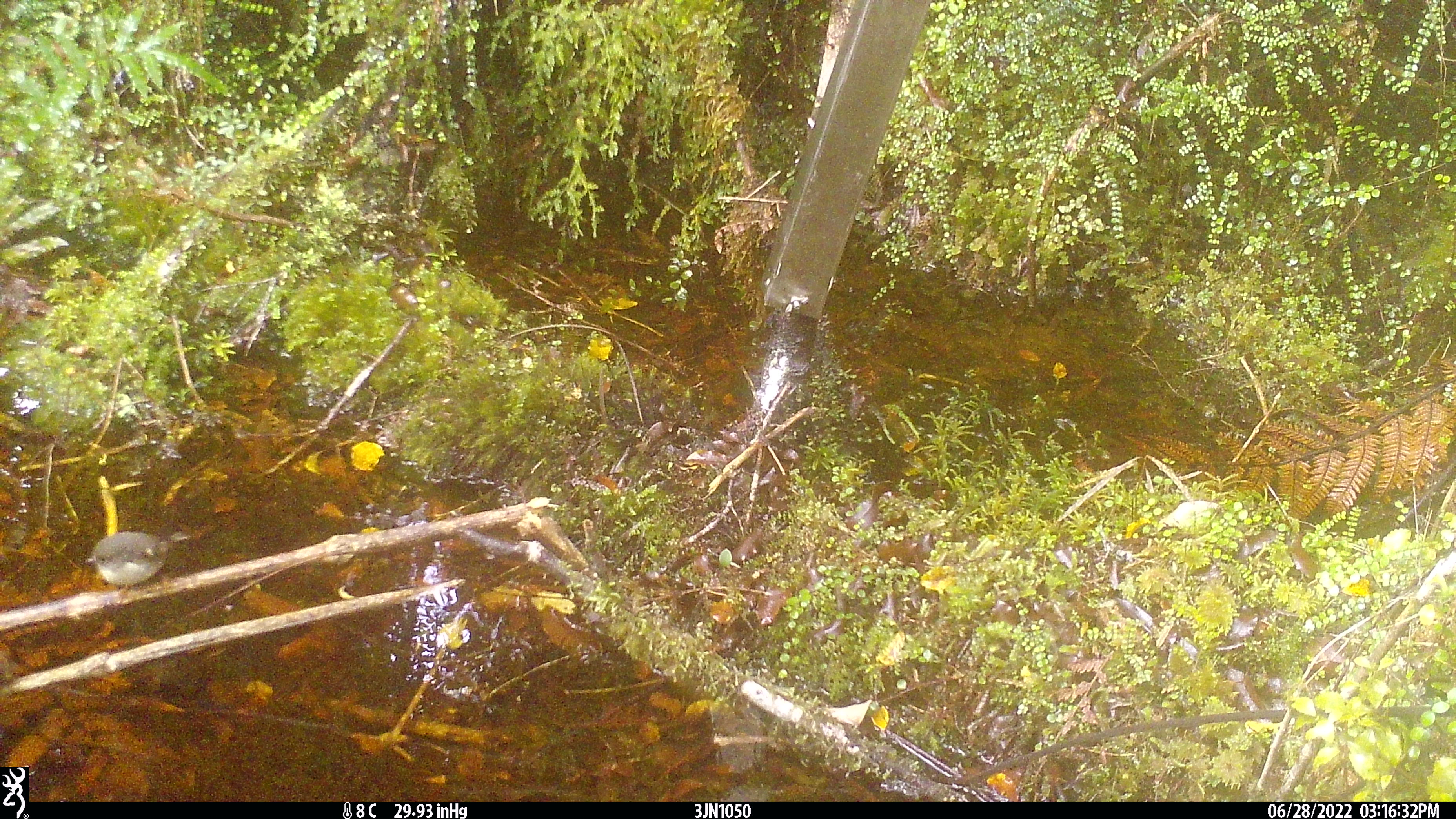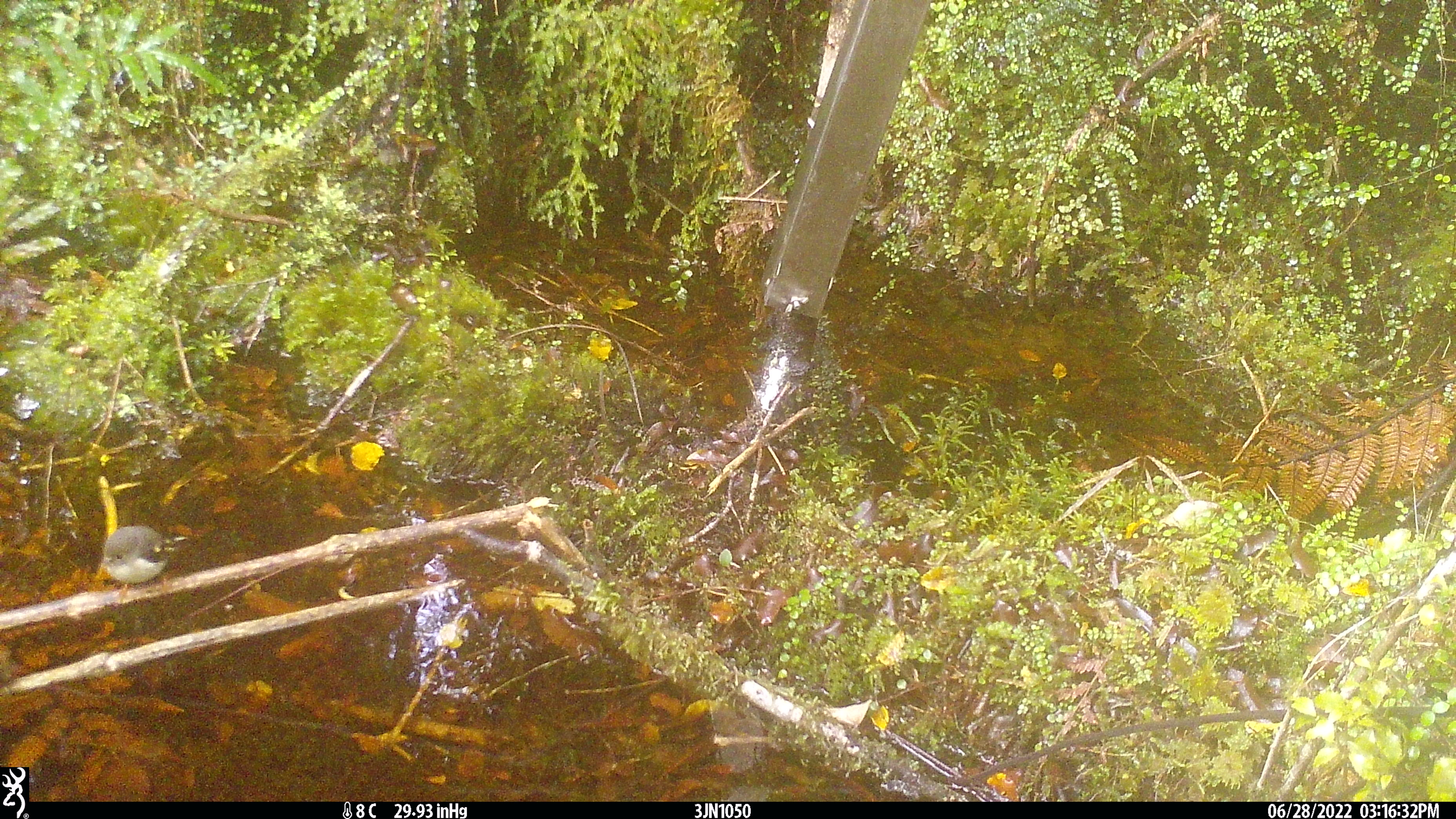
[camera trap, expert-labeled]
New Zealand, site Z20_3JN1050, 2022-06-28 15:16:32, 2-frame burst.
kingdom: Animalia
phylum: Chordata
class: Aves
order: Passeriformes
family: Petroicidae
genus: Petroica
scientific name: Petroica macrocephala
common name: tomtit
Tomtit (Petroica macrocephala).